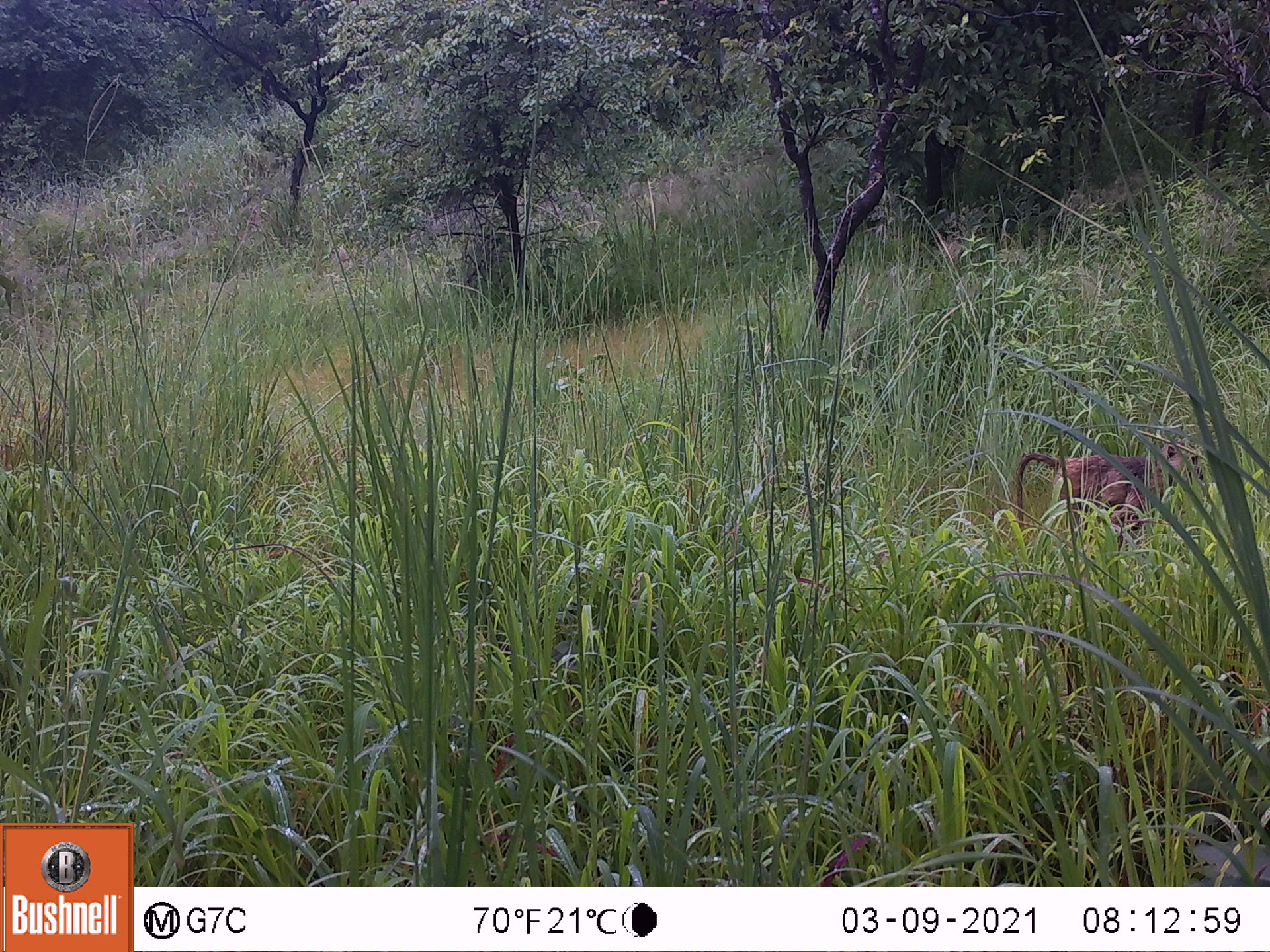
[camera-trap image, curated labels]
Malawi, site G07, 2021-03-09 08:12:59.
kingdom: Animalia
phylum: Chordata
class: Mammalia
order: Primates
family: Cercopithecidae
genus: Papio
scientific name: Papio cynocephalus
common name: yellow baboon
Yellow baboon (Papio cynocephalus), count 1.